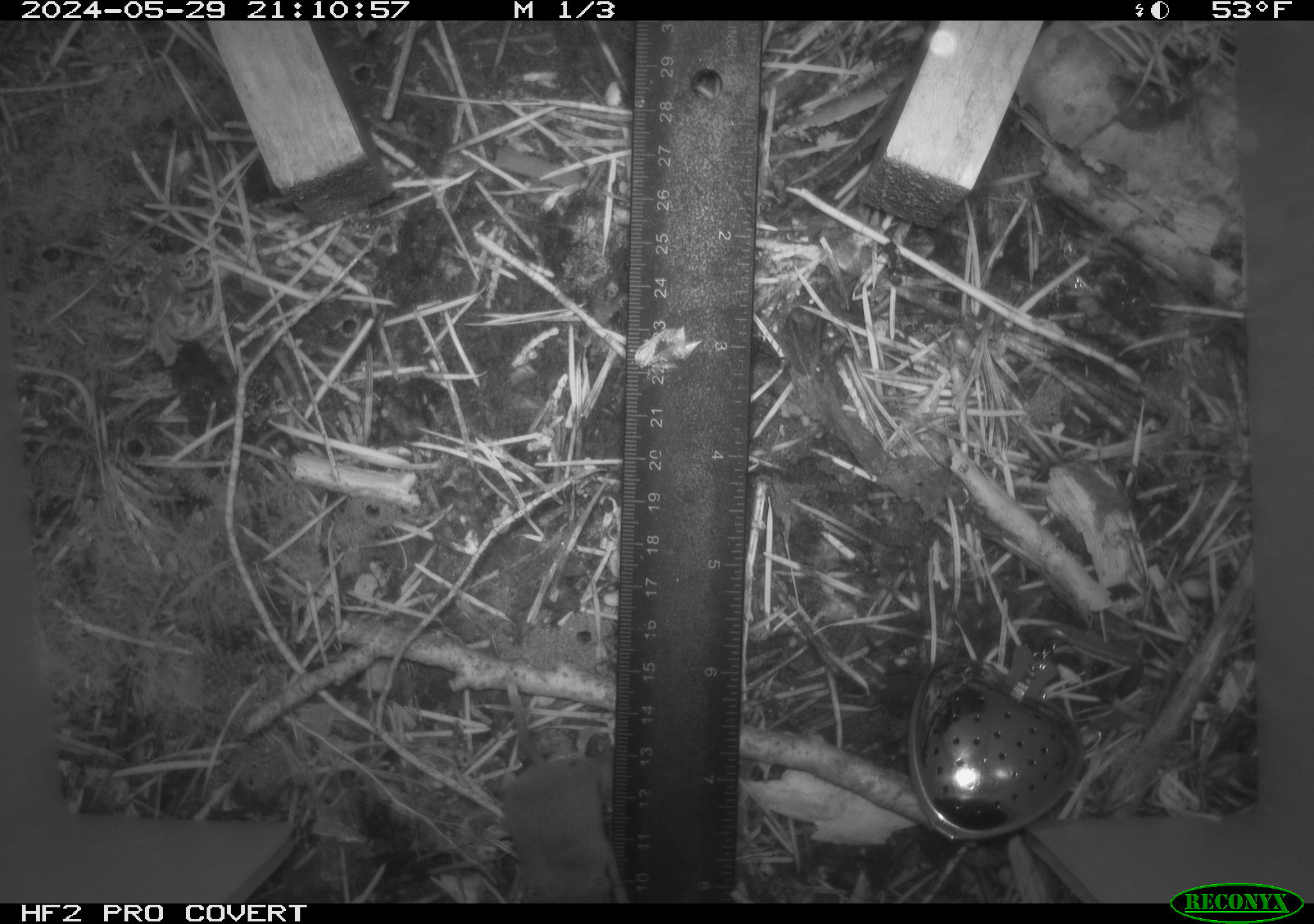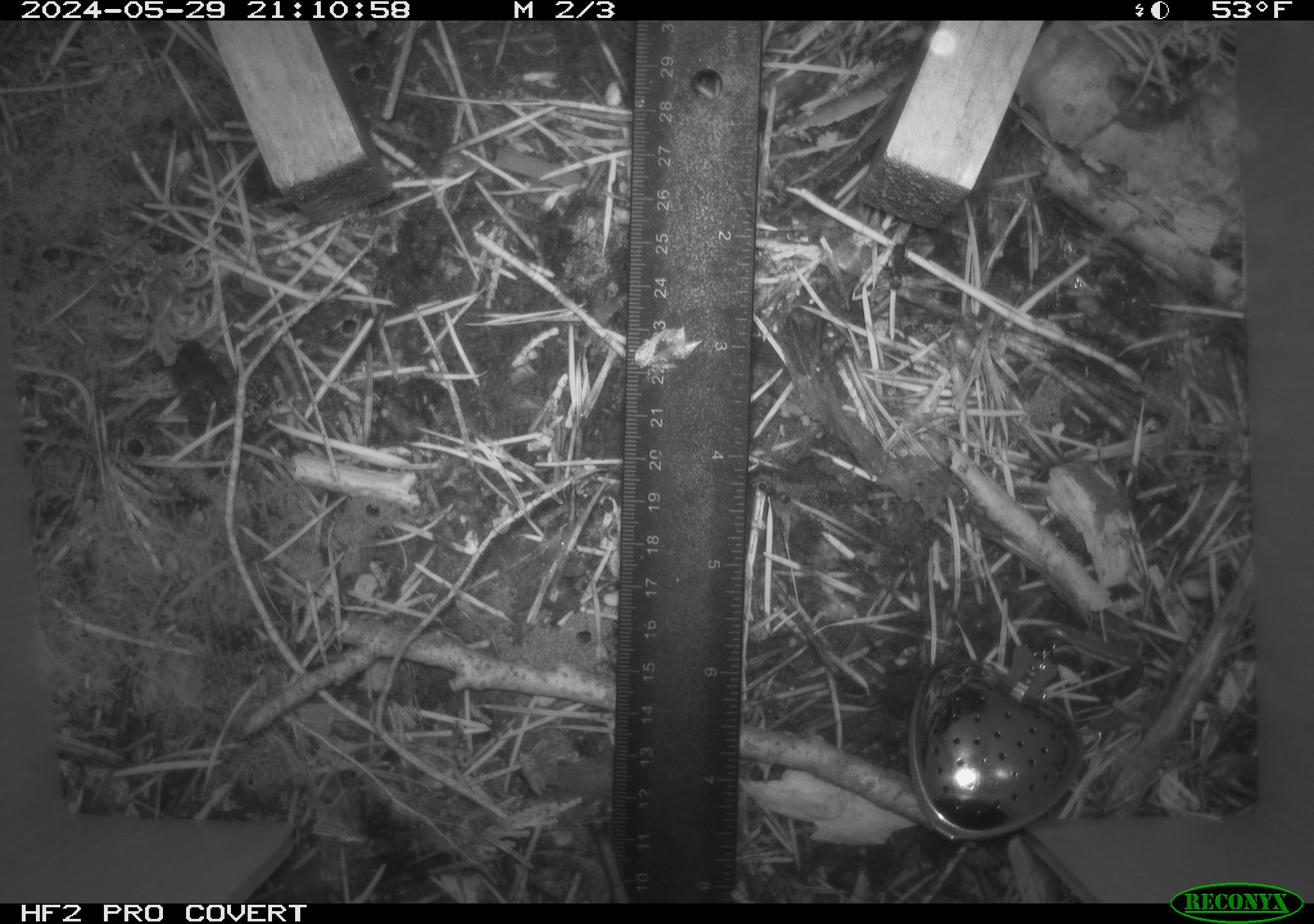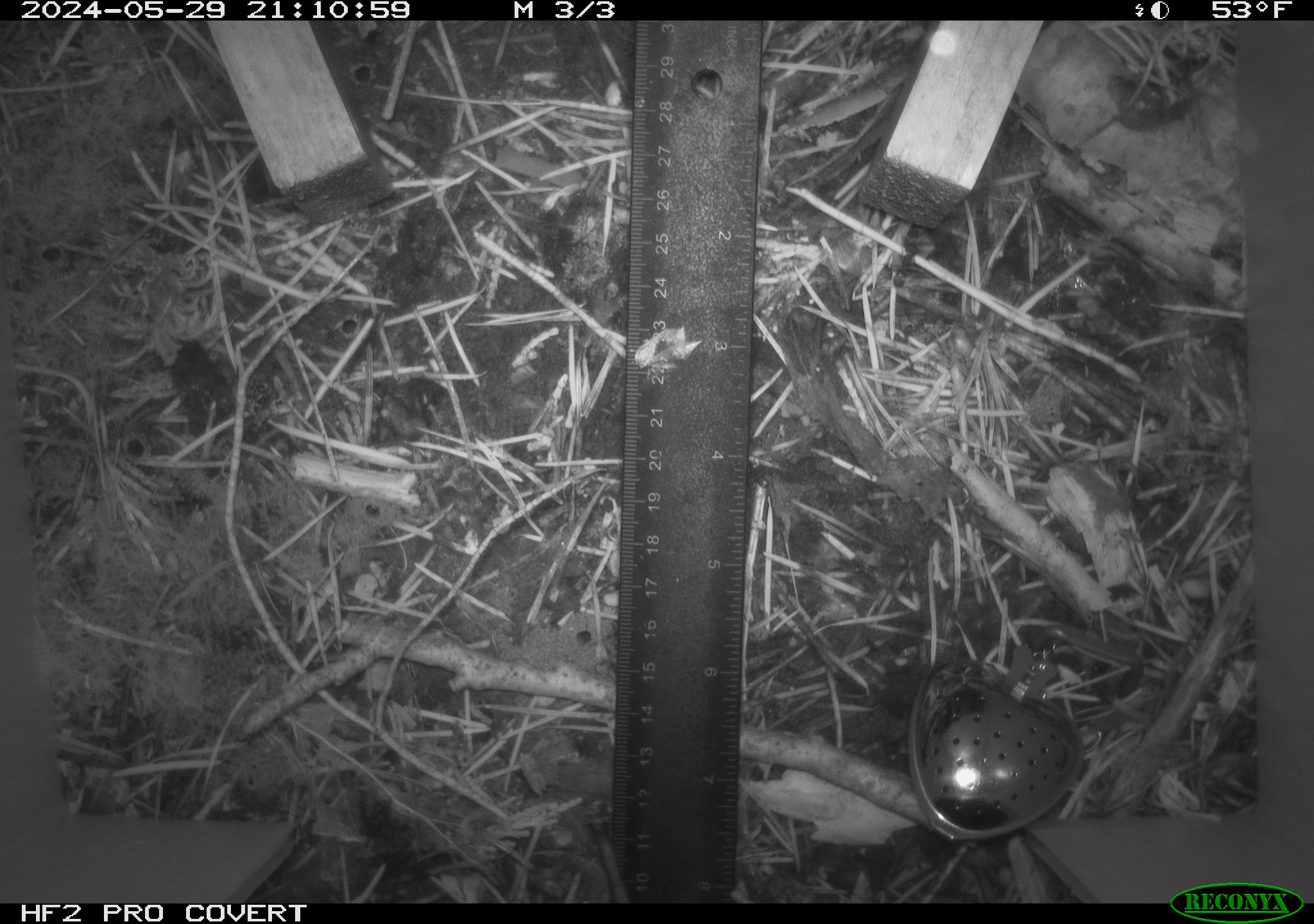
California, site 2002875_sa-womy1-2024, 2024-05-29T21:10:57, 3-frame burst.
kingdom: Animalia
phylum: Chordata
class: Mammalia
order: Eulipotyphla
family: Soricidae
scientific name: Soricidae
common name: shrews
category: soricidae family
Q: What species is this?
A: Soricidae family (shrews) (Soricidae).